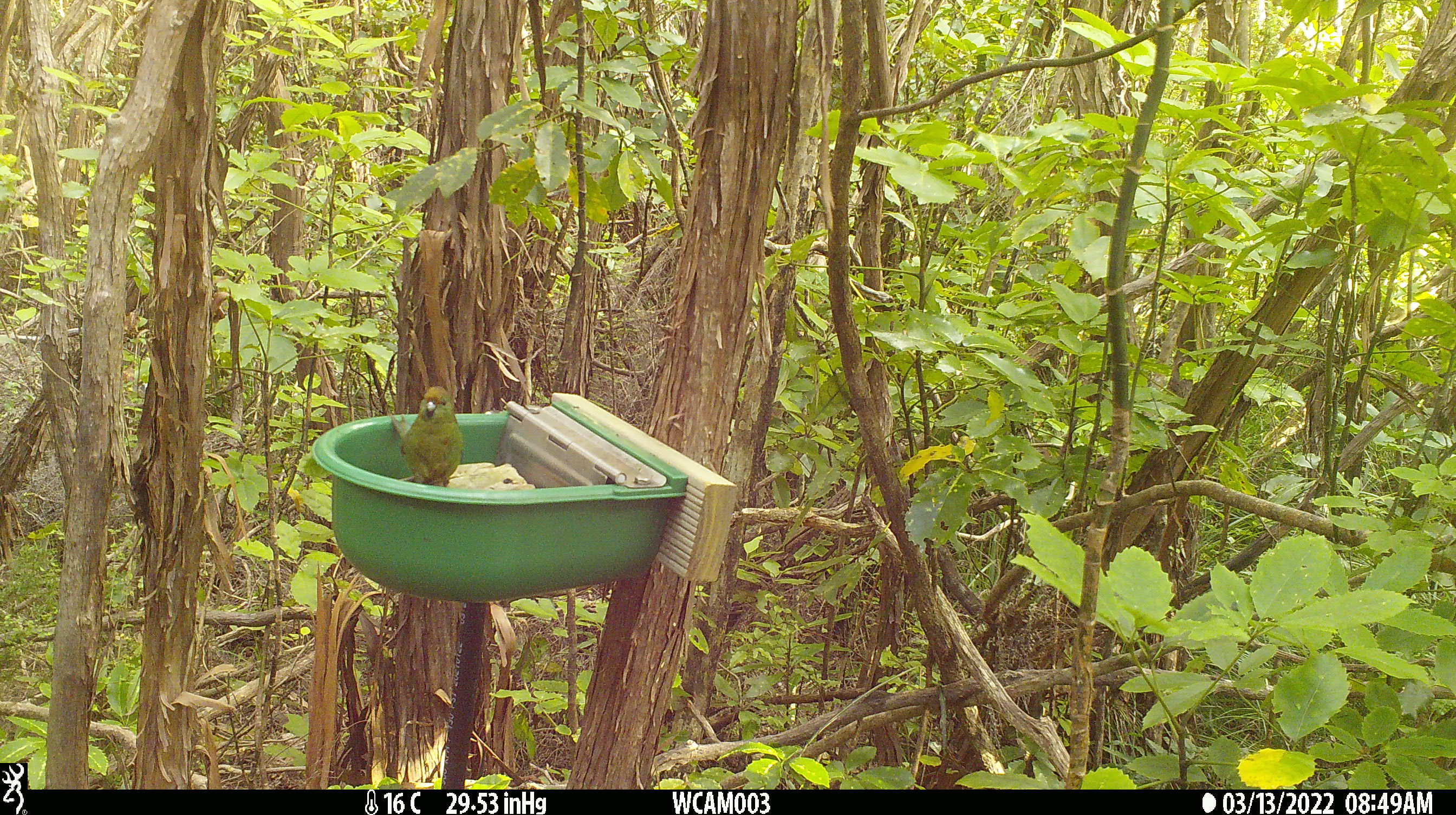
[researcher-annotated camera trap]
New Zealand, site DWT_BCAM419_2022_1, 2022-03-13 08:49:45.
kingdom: Animalia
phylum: Chordata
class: Aves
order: Psittaciformes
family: Psittaculidae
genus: Cyanoramphus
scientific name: Cyanoramphus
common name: parakeet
Parakeet (Cyanoramphus).